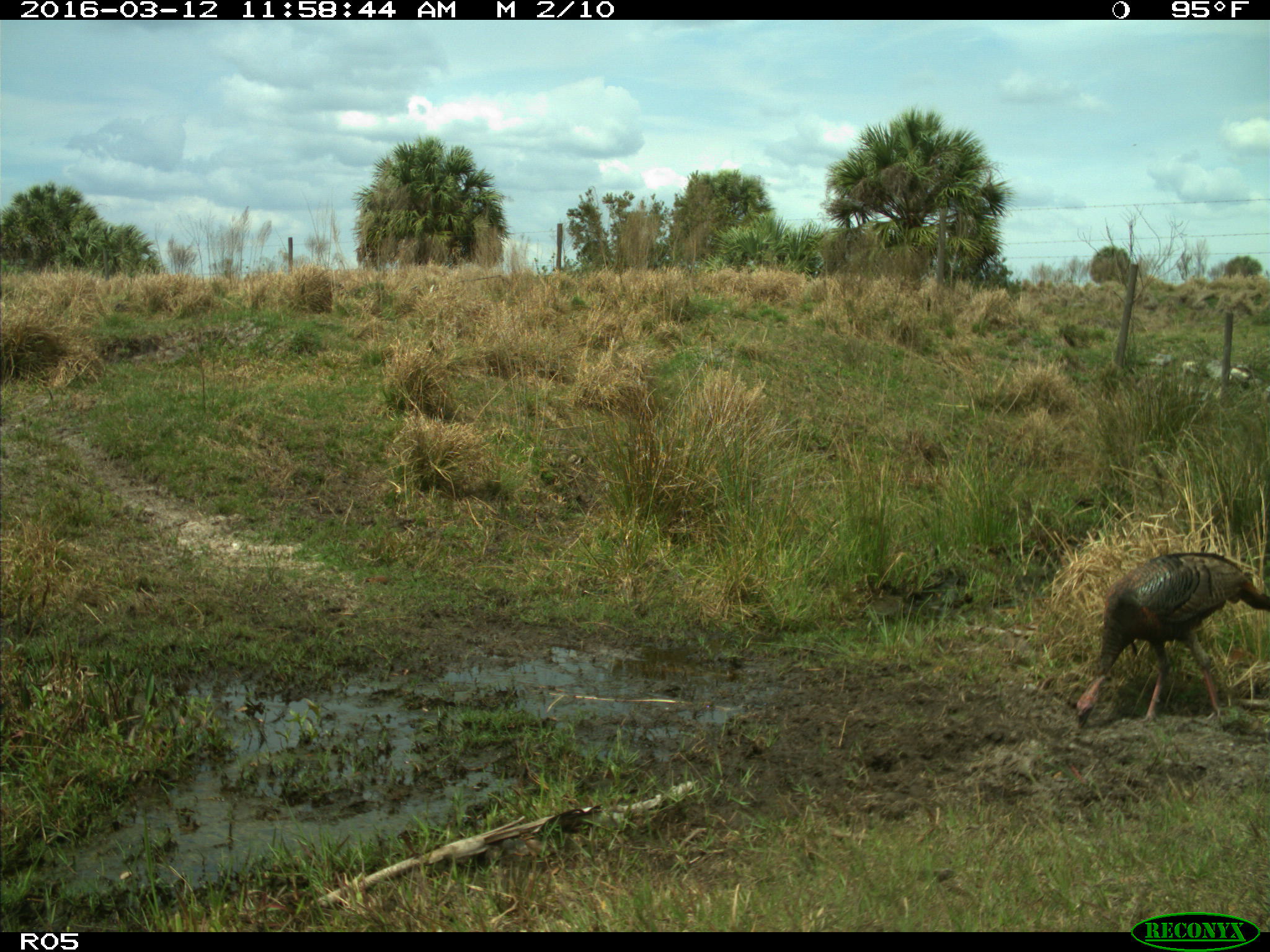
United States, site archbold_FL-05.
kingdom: Animalia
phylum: Chordata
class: Aves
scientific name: Aves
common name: birds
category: unidentified bird